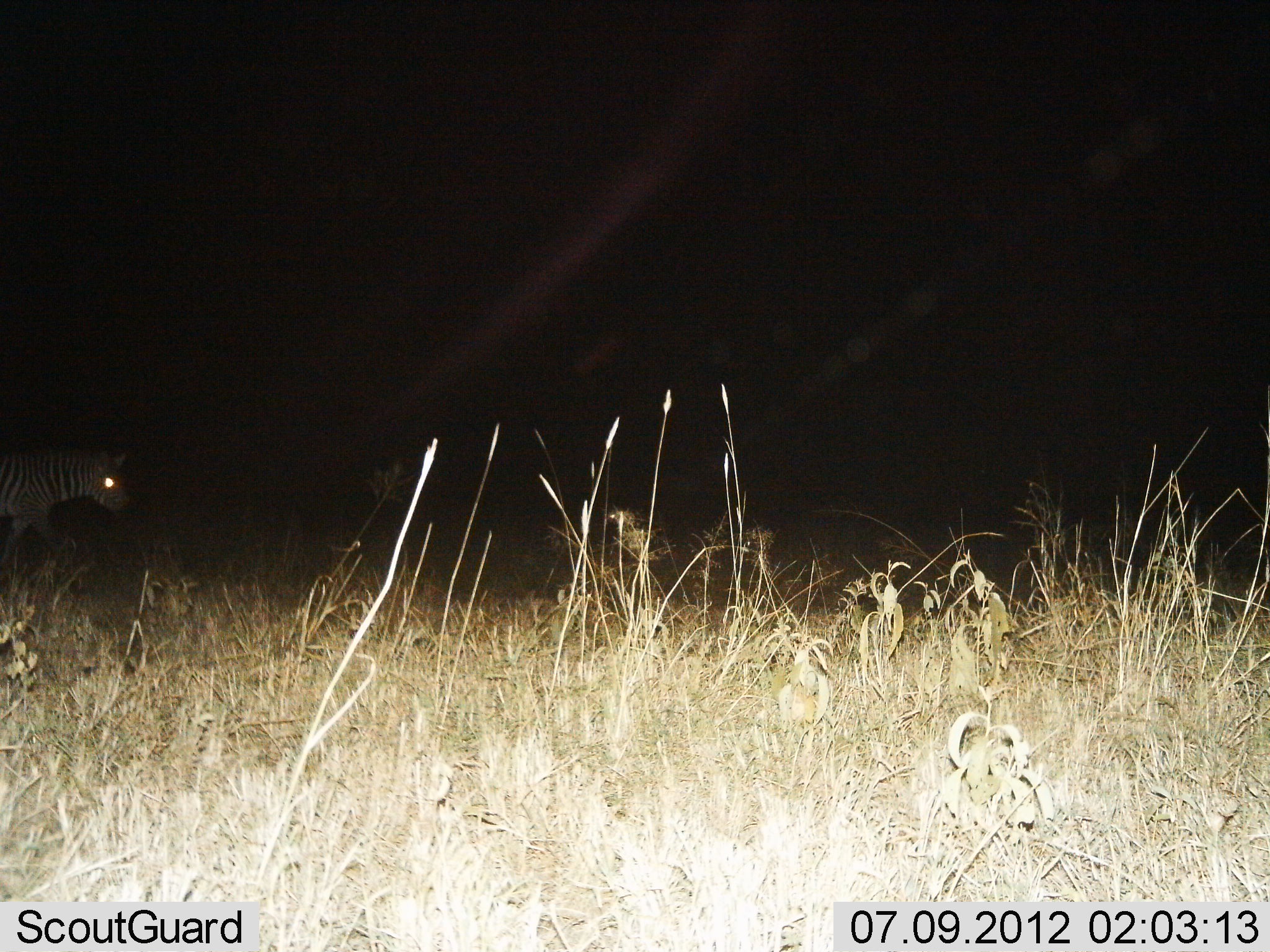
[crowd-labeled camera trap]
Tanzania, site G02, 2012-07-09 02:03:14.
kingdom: Animalia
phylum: Chordata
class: Mammalia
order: Perissodactyla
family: Equidae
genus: Equus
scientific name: Equus quagga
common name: plains zebra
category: zebra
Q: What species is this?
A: Zebra (plains zebra) (Equus quagga).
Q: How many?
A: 1.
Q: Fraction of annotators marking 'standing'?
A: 10%.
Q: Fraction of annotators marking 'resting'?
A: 0%.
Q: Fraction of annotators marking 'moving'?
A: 90%.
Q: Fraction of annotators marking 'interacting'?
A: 0%.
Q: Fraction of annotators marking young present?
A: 0%.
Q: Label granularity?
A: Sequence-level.